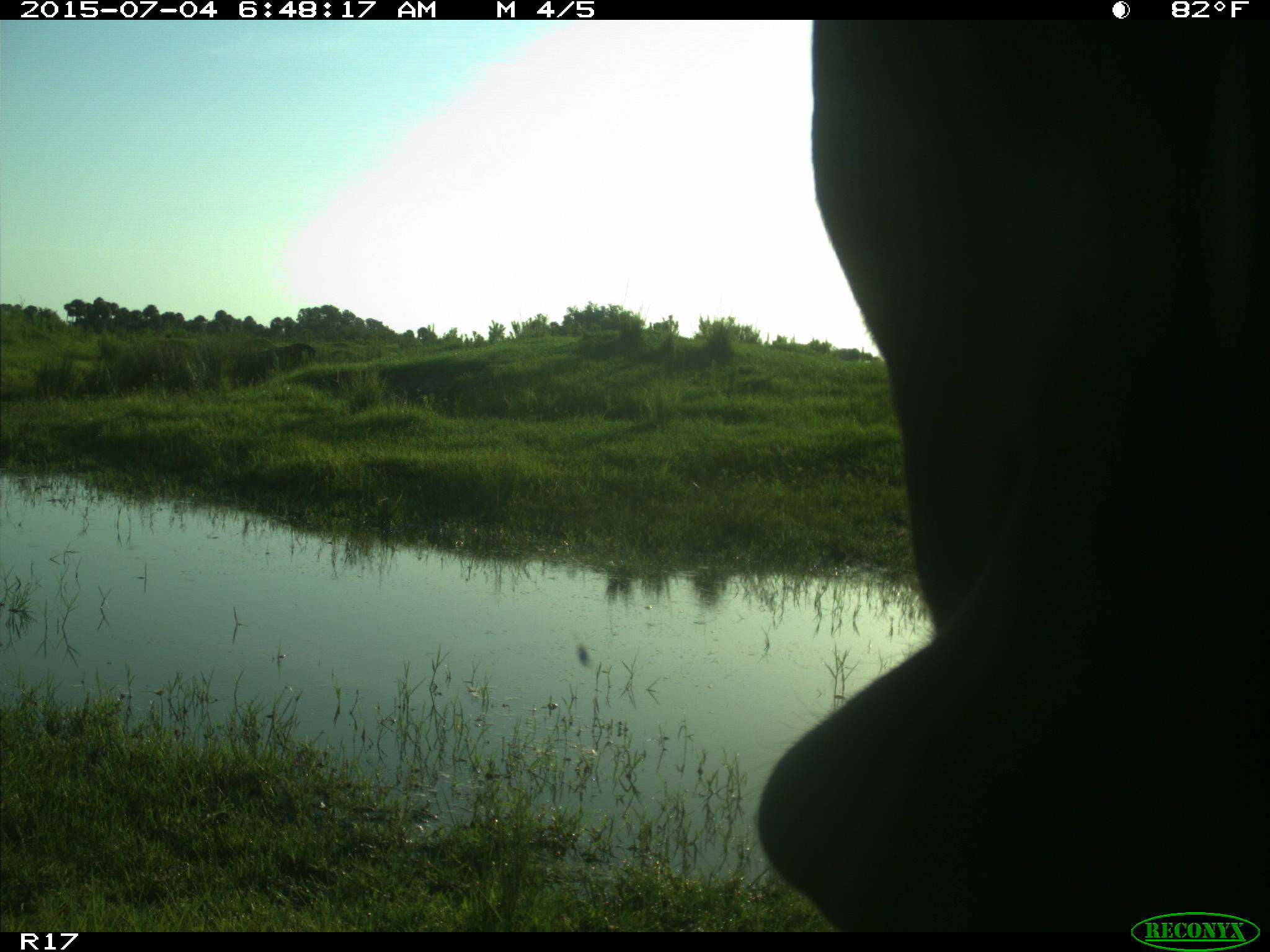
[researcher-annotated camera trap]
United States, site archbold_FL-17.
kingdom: Animalia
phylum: Chordata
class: Mammalia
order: Artiodactyla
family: Bovidae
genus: Bos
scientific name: Bos taurus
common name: domestic cow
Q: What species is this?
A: Bos taurus (domestic cow).